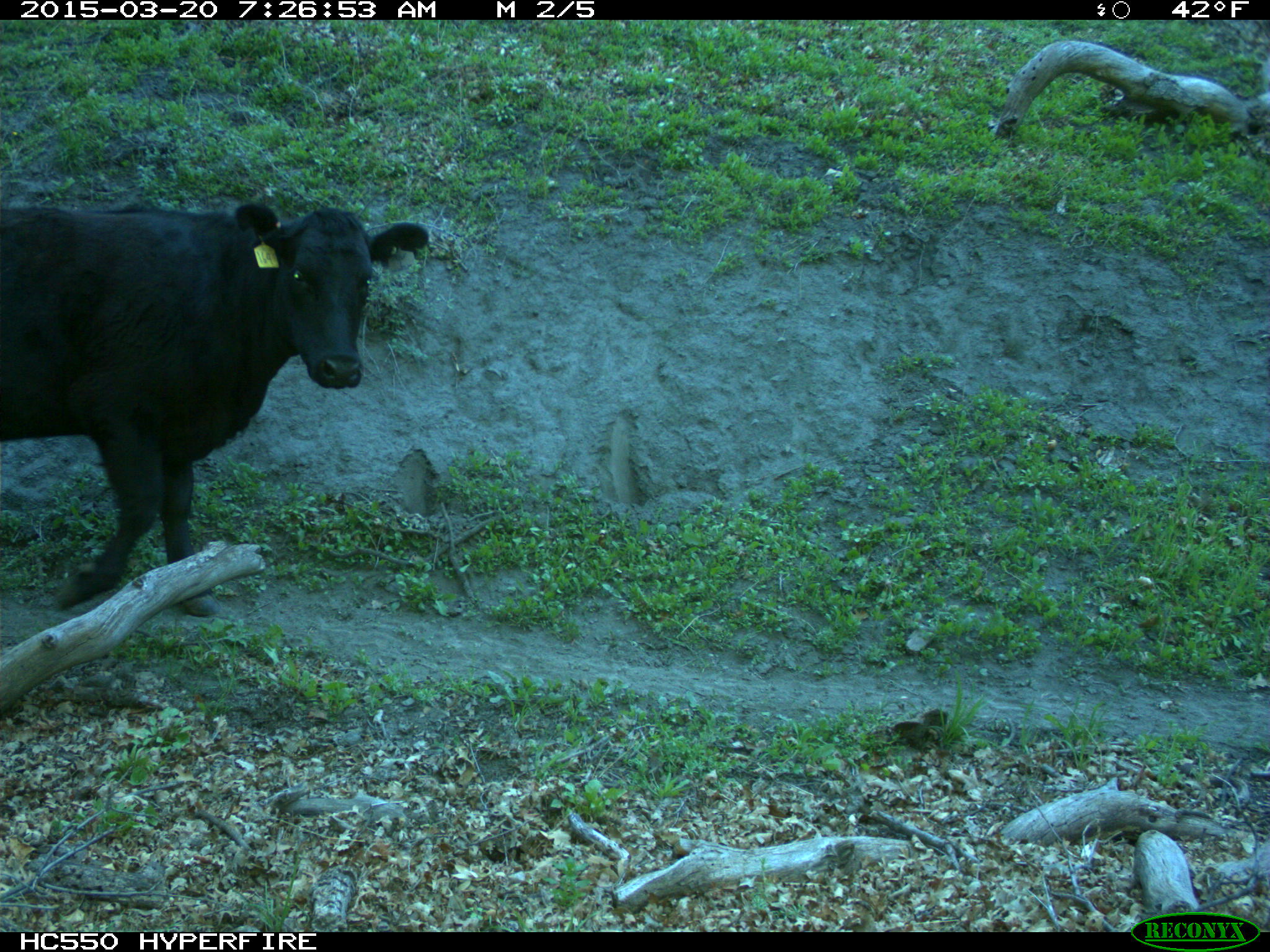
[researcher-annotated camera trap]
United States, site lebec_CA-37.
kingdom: Animalia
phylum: Chordata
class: Mammalia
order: Artiodactyla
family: Bovidae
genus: Bos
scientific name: Bos taurus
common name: domestic cow